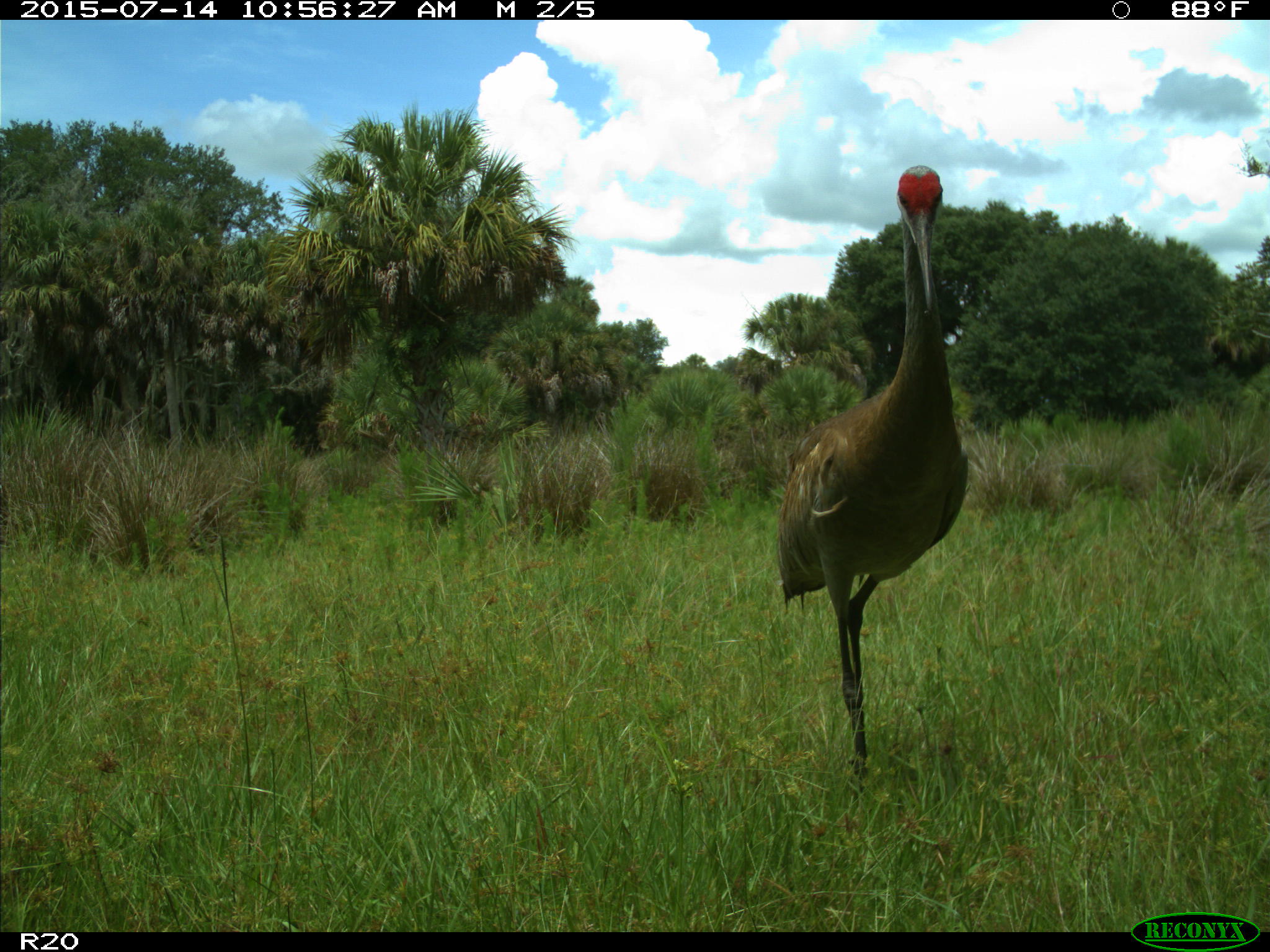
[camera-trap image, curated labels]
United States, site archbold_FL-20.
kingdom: Animalia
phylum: Chordata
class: Aves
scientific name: Aves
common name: birds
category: unidentified bird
Unidentified bird (birds) (Aves).